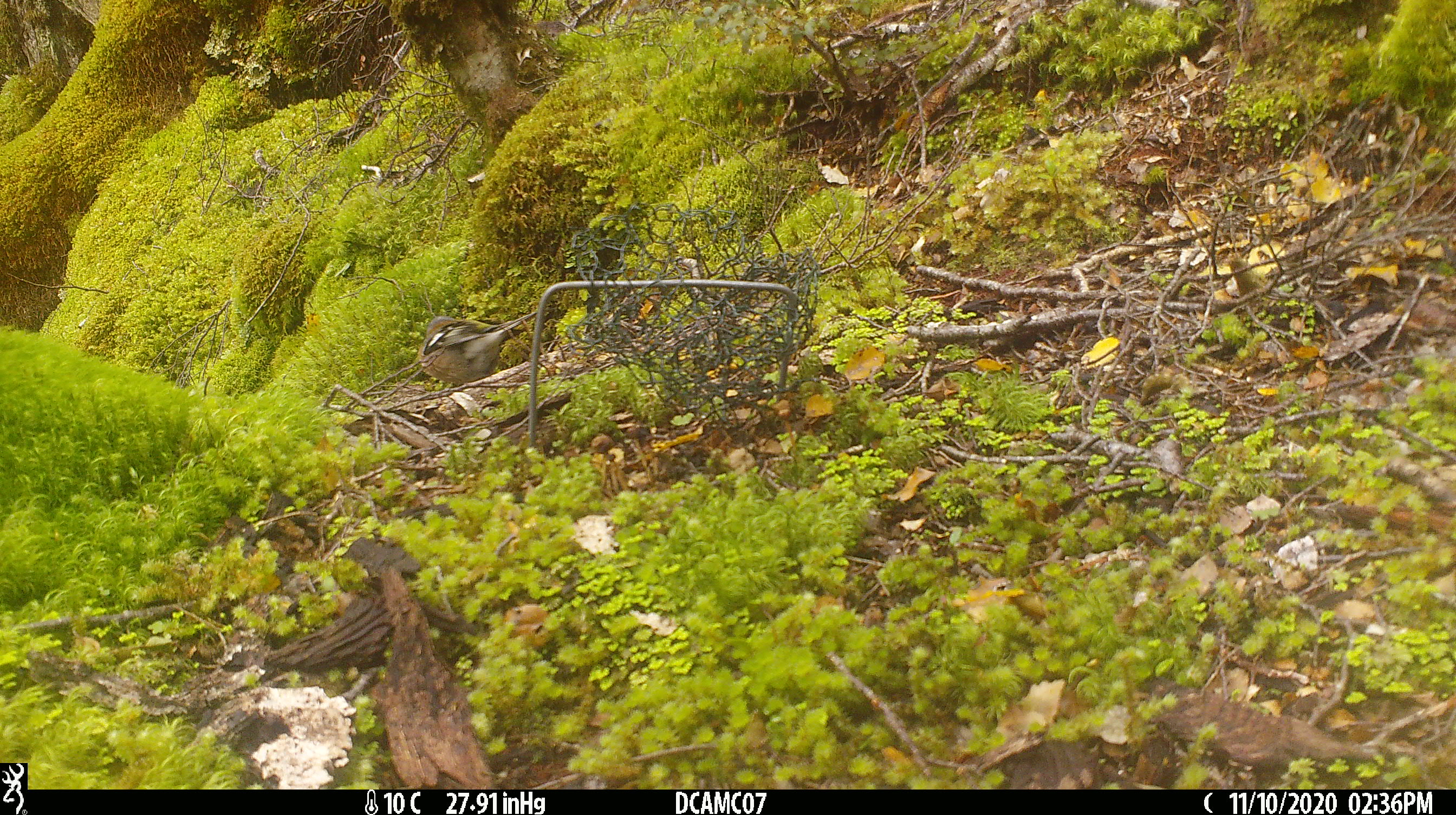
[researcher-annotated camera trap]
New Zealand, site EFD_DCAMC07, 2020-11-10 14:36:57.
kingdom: Animalia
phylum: Chordata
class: Aves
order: Passeriformes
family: Fringillidae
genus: Fringilla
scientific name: Fringilla coelebs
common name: common chaffinch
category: chaffinch